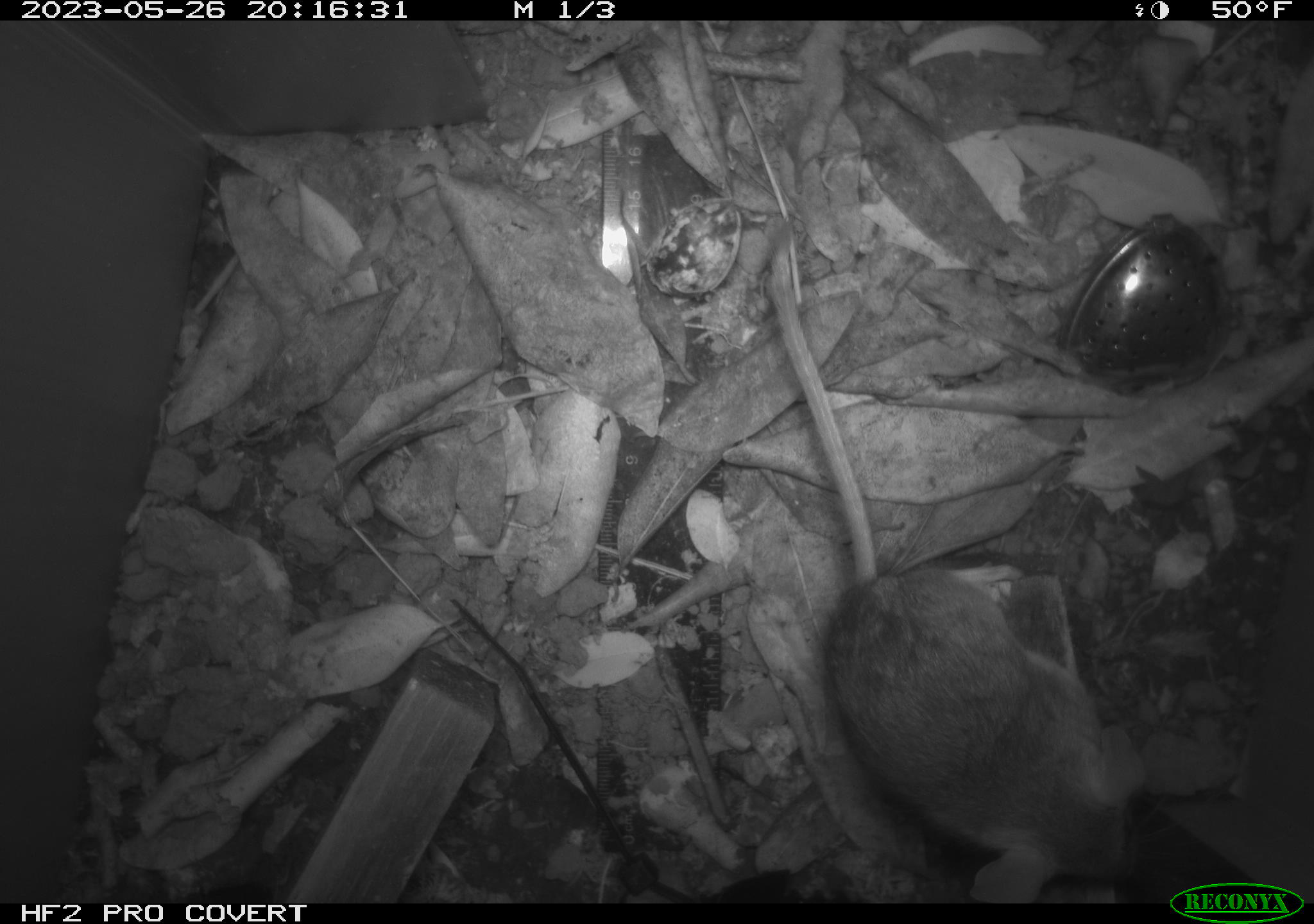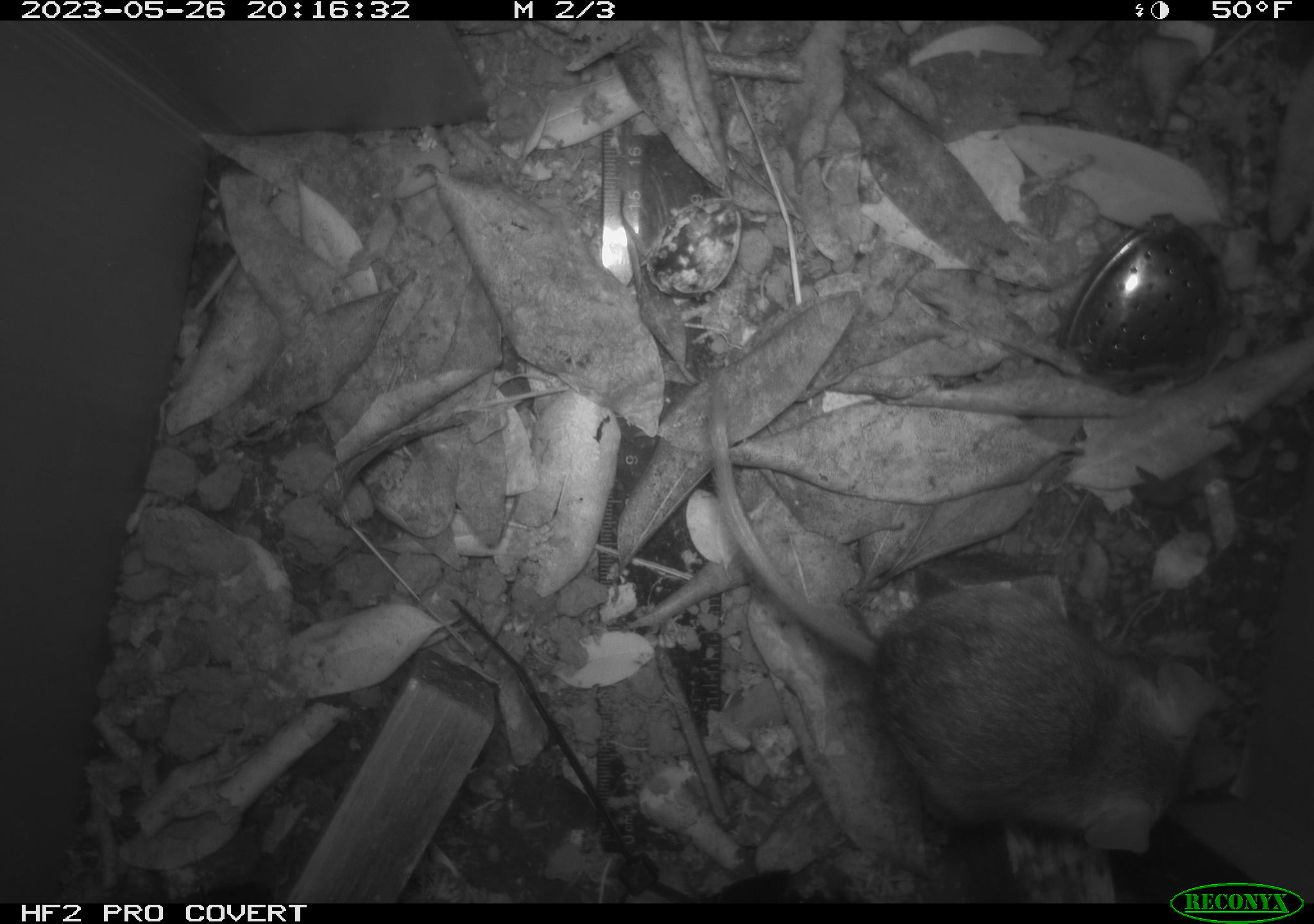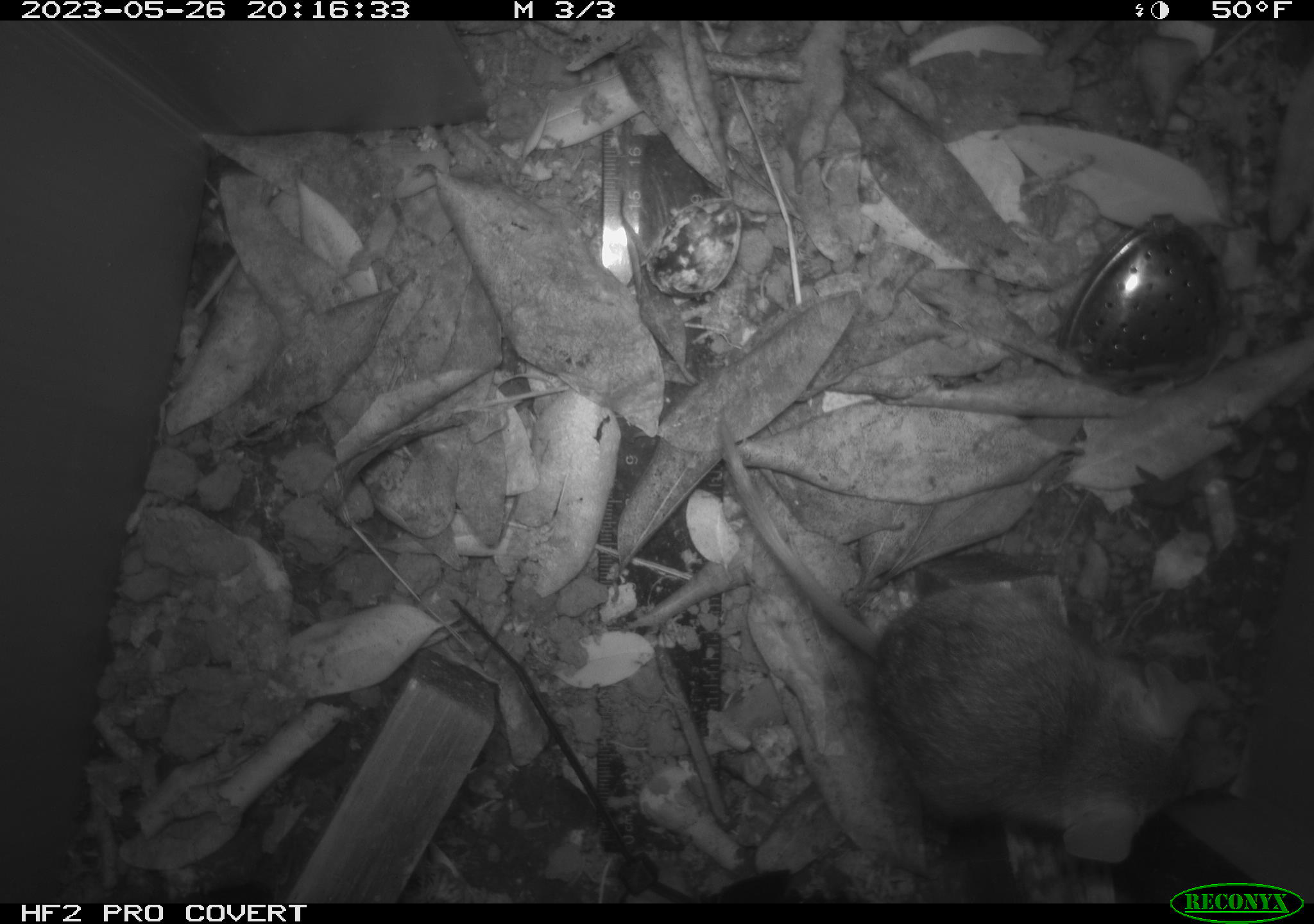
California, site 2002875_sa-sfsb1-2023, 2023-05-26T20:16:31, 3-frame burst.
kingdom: Animalia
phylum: Chordata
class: Mammalia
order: Rodentia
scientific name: Rodentia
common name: mouse species